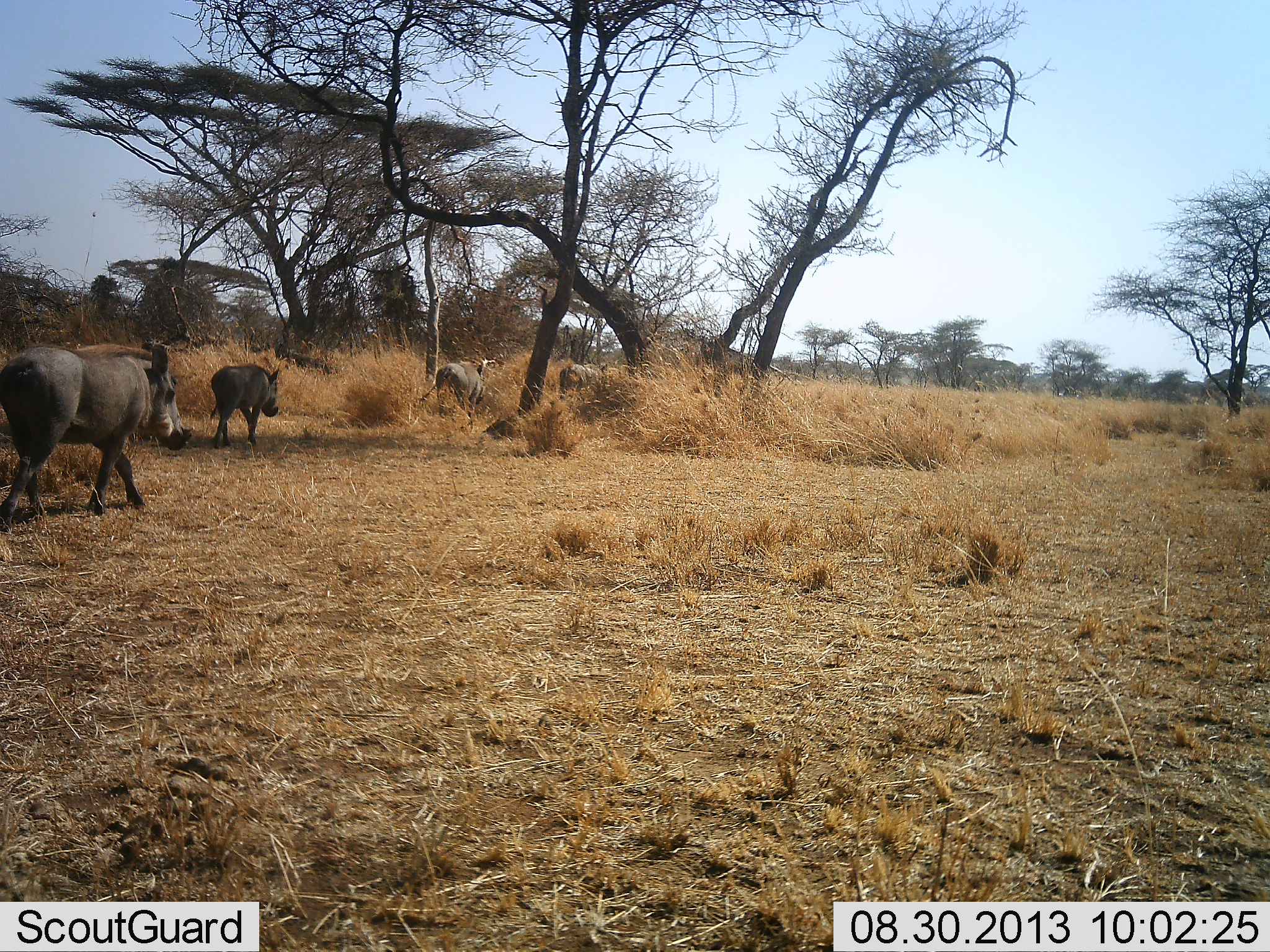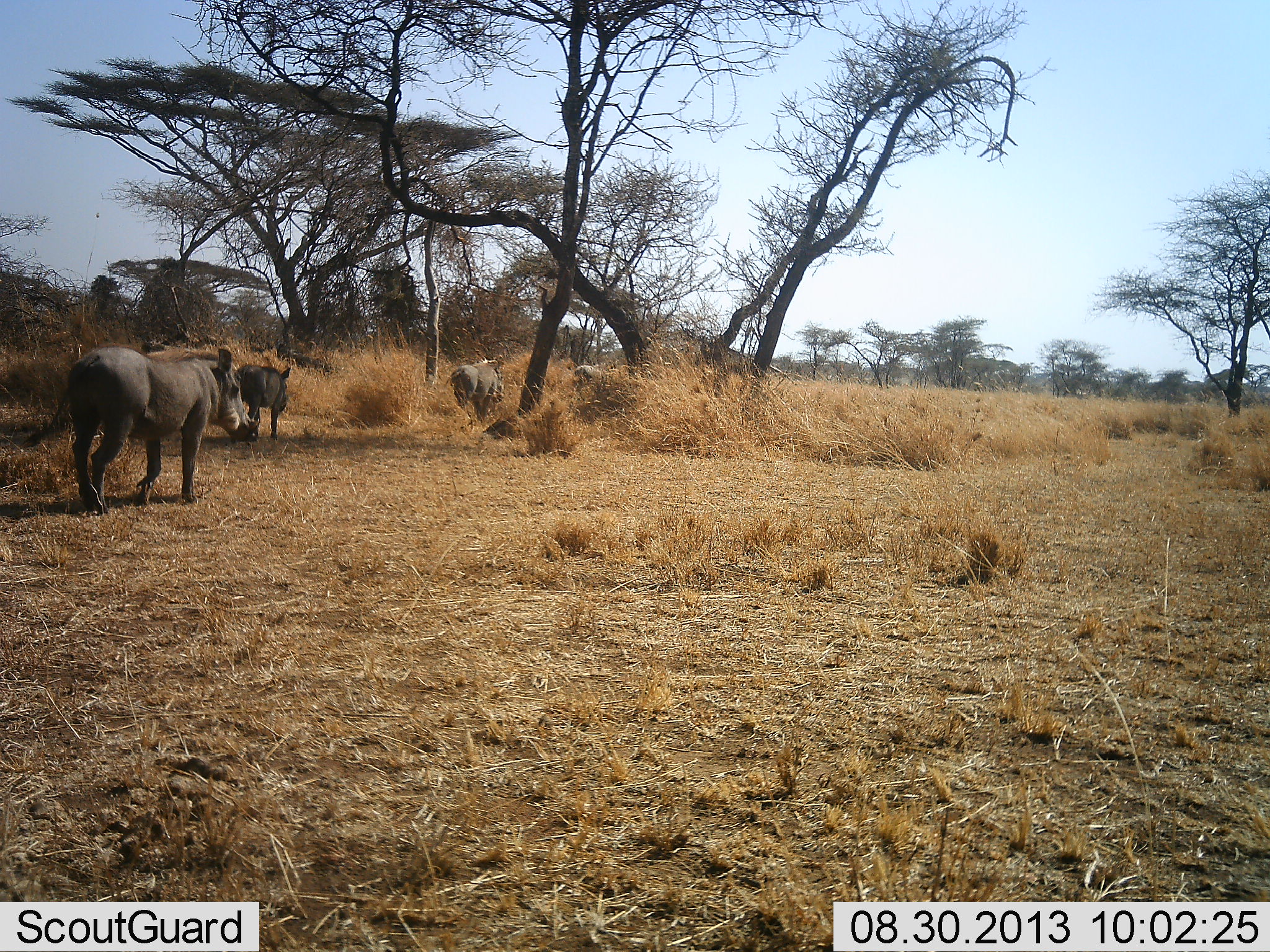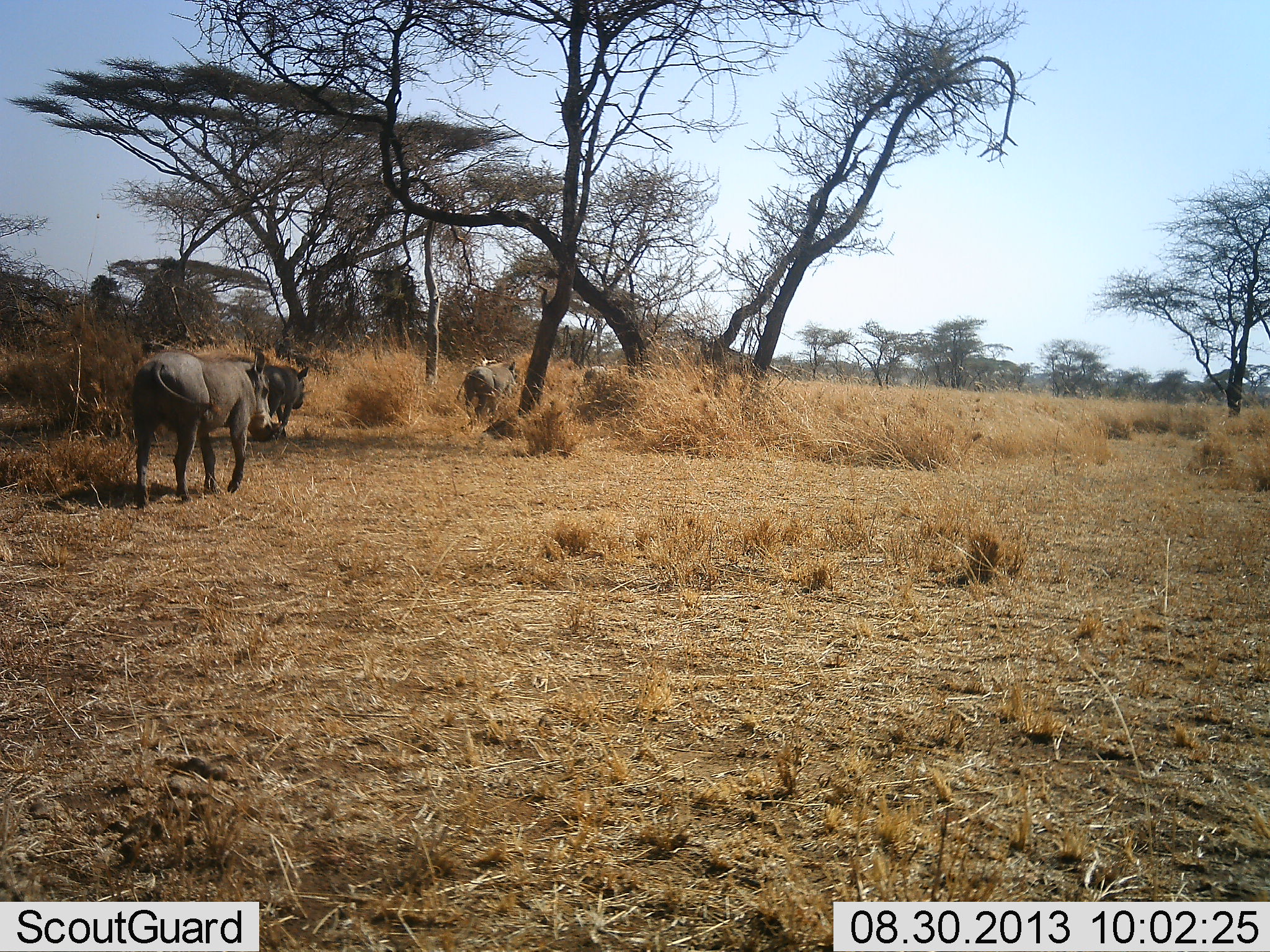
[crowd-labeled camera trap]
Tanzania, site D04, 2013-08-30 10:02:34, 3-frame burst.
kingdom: Animalia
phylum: Chordata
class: Mammalia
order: Artiodactyla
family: Suidae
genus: Phacochoerus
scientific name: Phacochoerus africanus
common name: warthog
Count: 4.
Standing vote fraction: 7%.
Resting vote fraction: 0%.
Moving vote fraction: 96%.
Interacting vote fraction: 0%.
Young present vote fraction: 4%.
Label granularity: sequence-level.